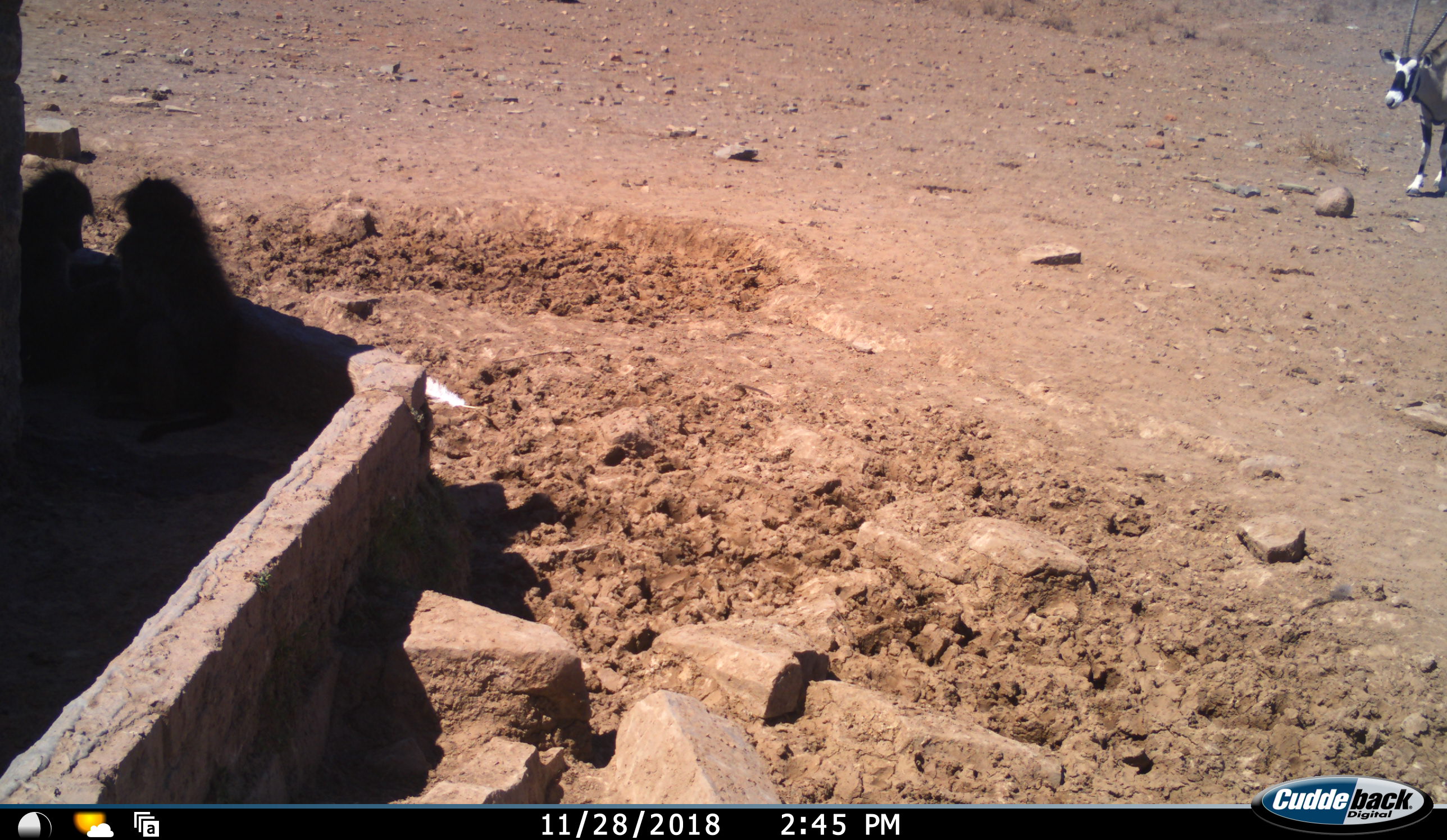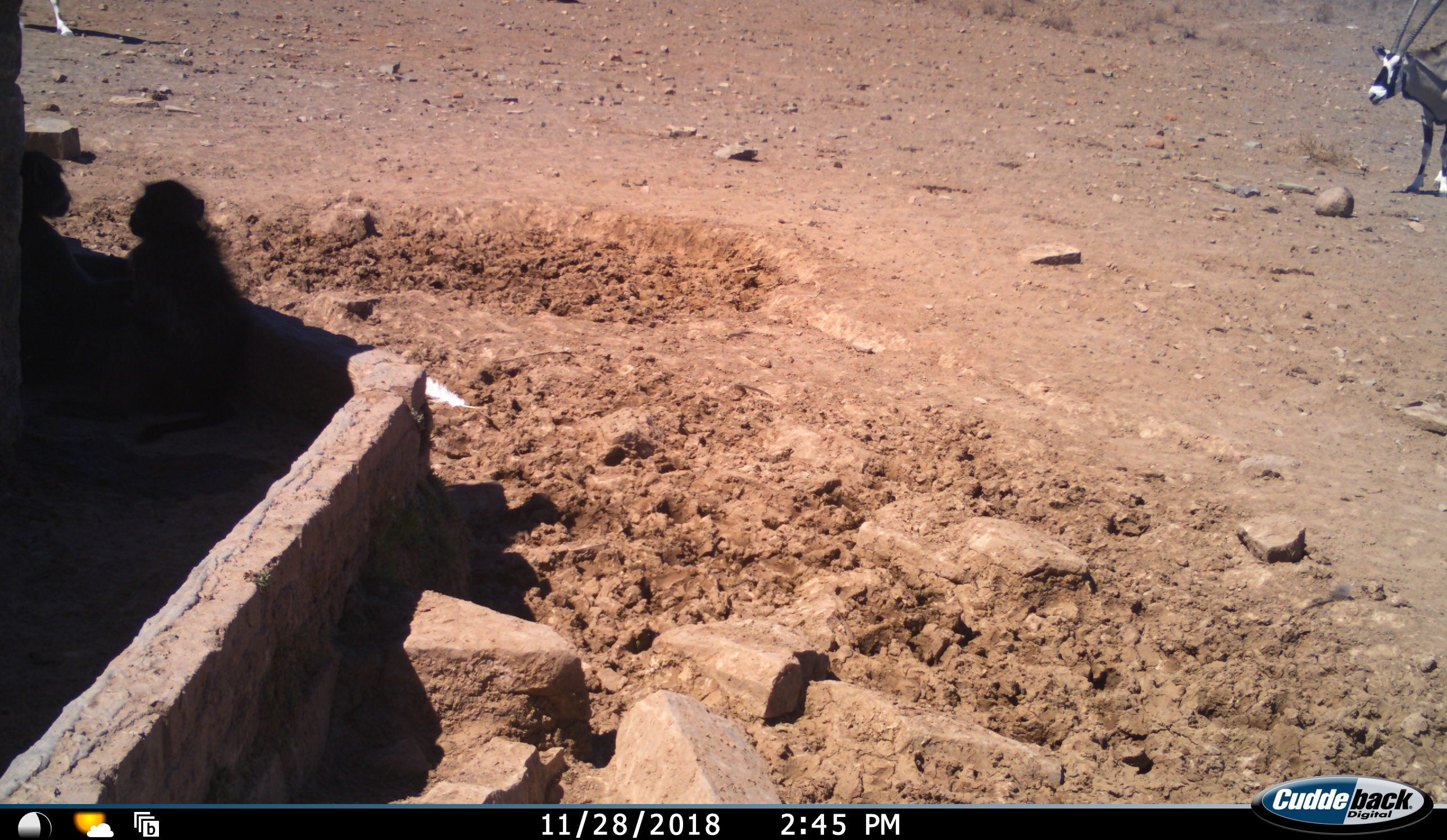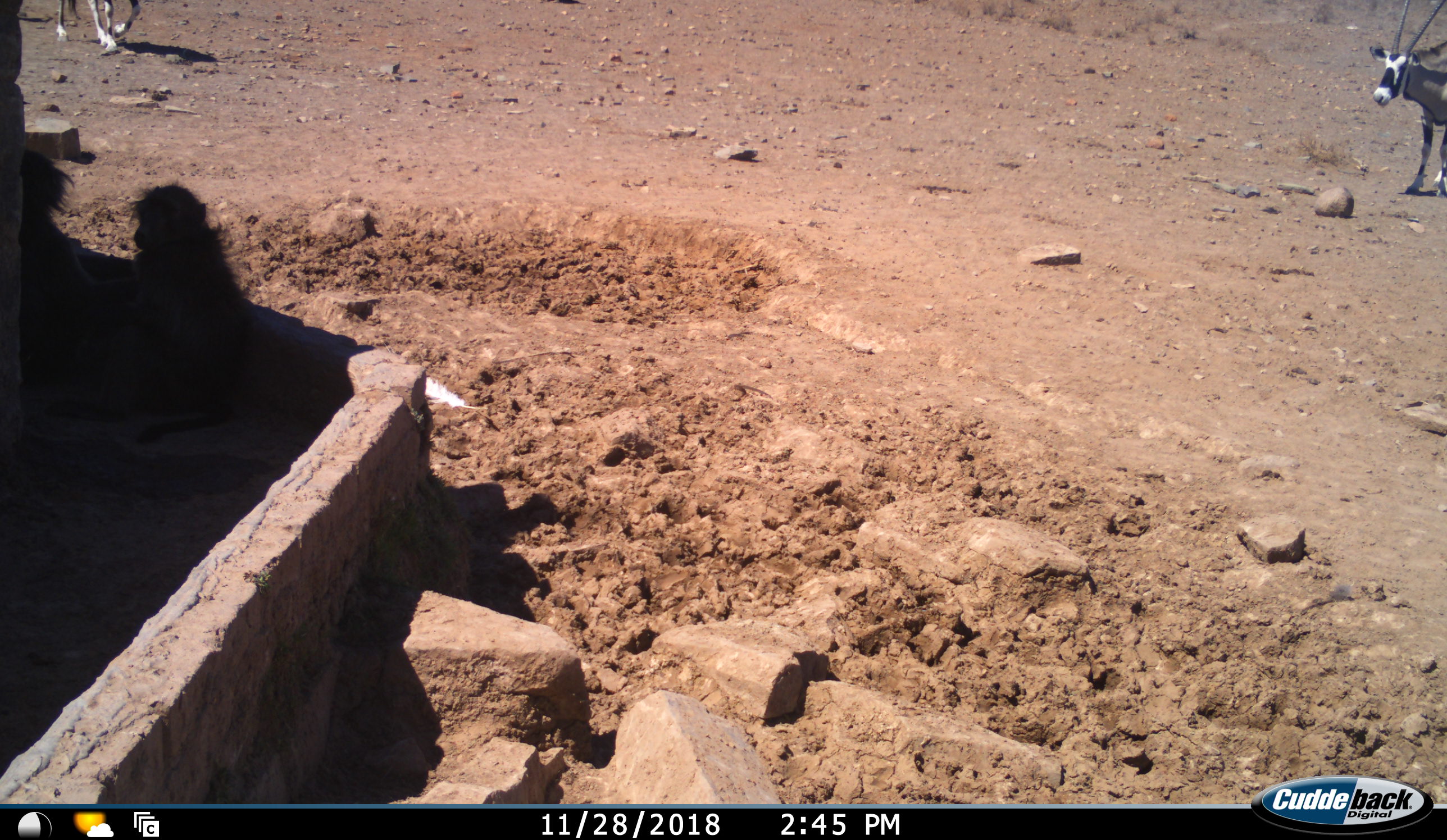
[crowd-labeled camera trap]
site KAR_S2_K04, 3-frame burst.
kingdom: Animalia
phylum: Chordata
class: Mammalia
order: Primates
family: Cercopithecidae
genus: Papio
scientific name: Papio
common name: baboon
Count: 2.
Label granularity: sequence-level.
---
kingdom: Animalia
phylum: Chordata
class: Mammalia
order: Artiodactyla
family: Bovidae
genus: Oryx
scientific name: Oryx gazella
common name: gemsbok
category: oryx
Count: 2.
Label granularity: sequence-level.